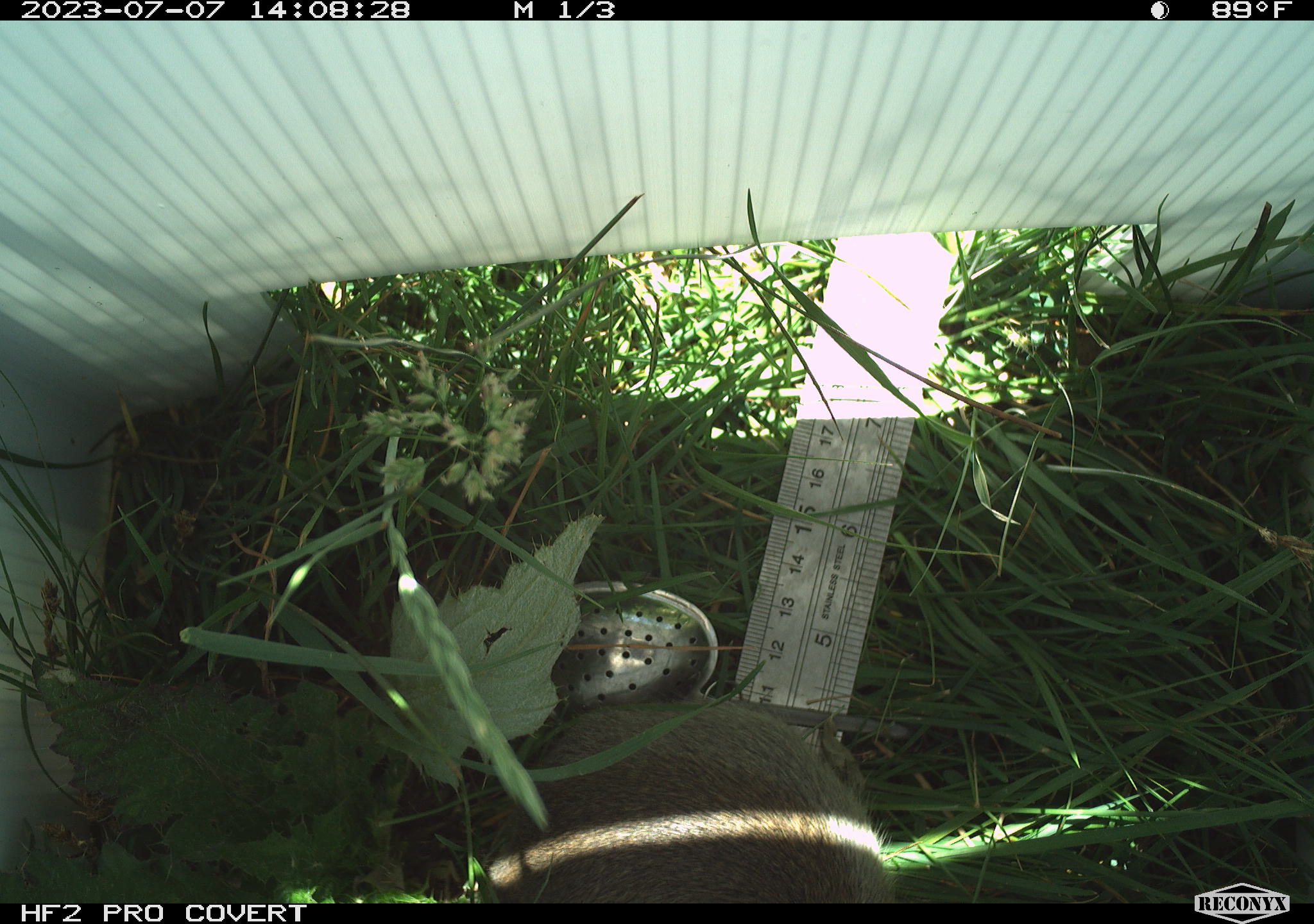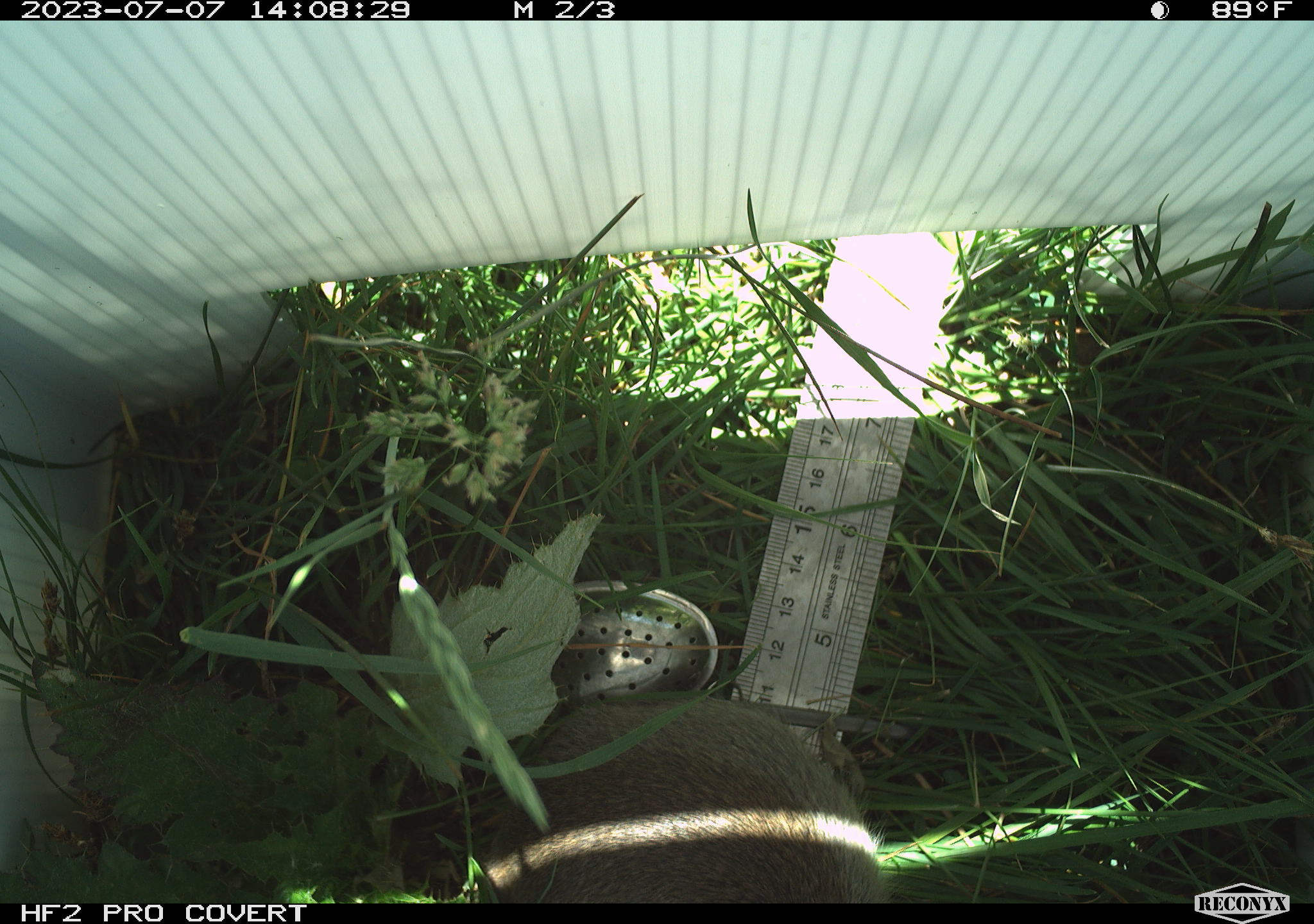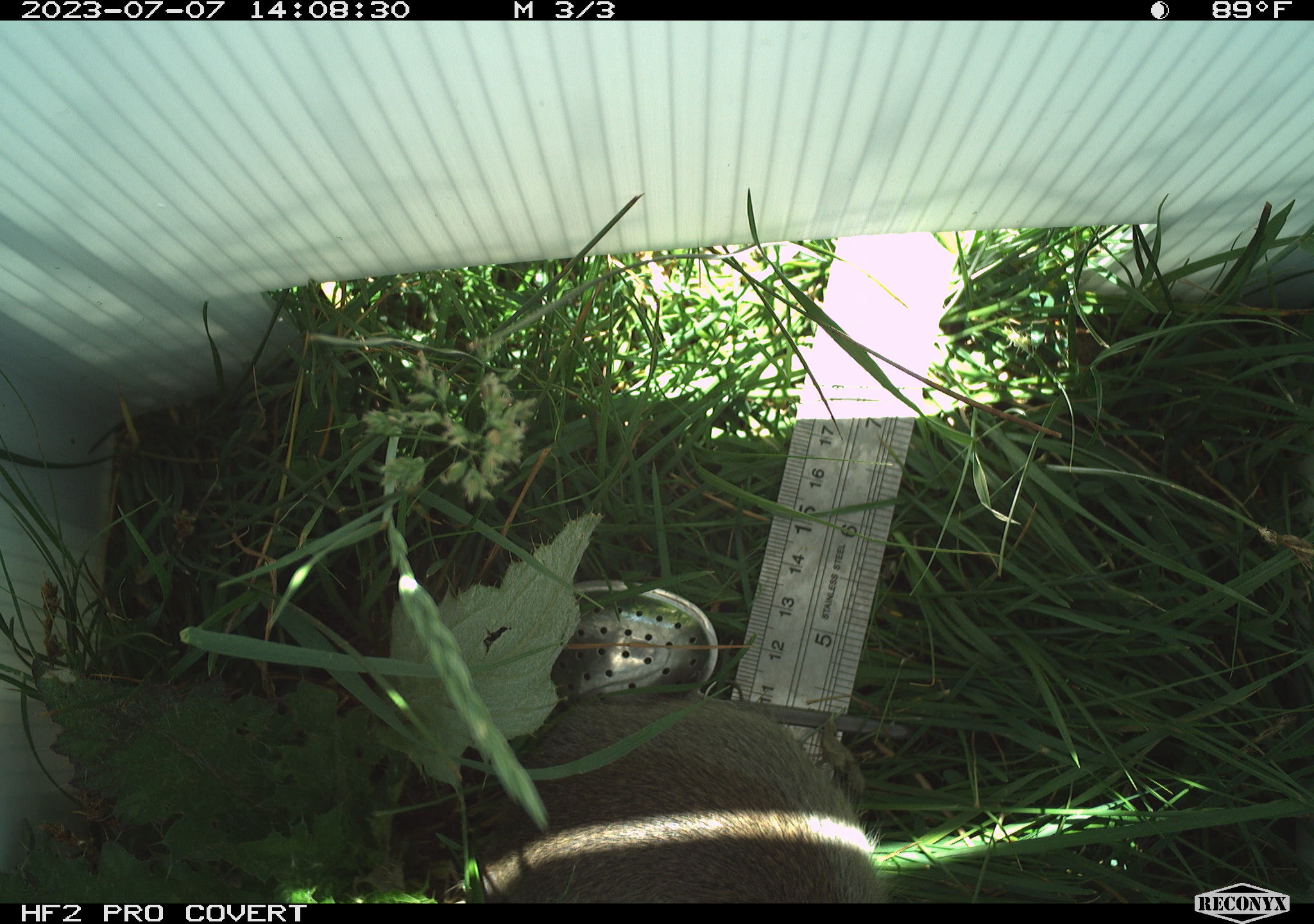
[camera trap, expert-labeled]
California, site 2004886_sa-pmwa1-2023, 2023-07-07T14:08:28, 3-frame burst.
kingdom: Animalia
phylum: Chordata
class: Mammalia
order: Rodentia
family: Sciuridae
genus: Urocitellus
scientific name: Urocitellus beldingi beldingi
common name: belding's ground squirrel